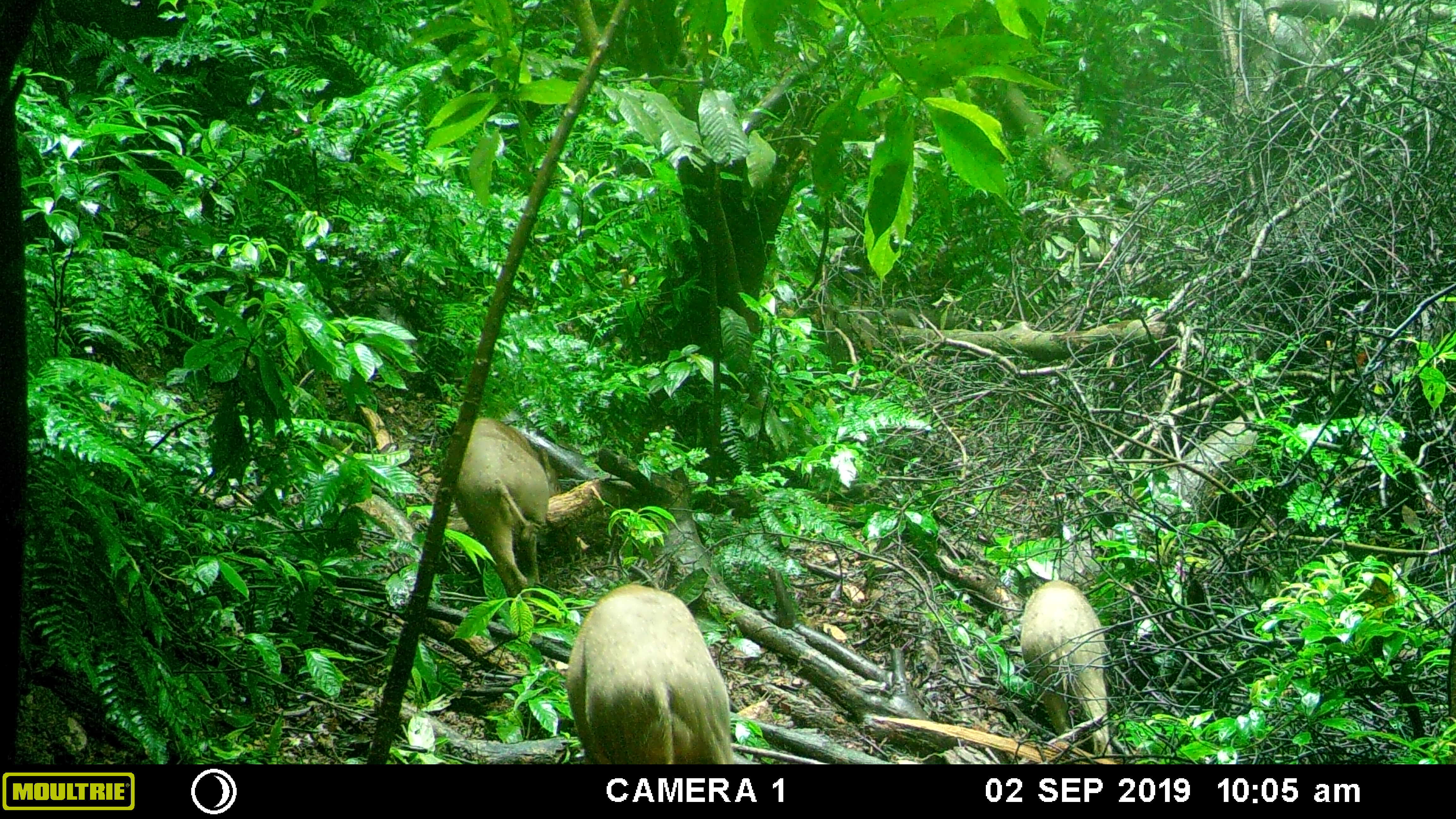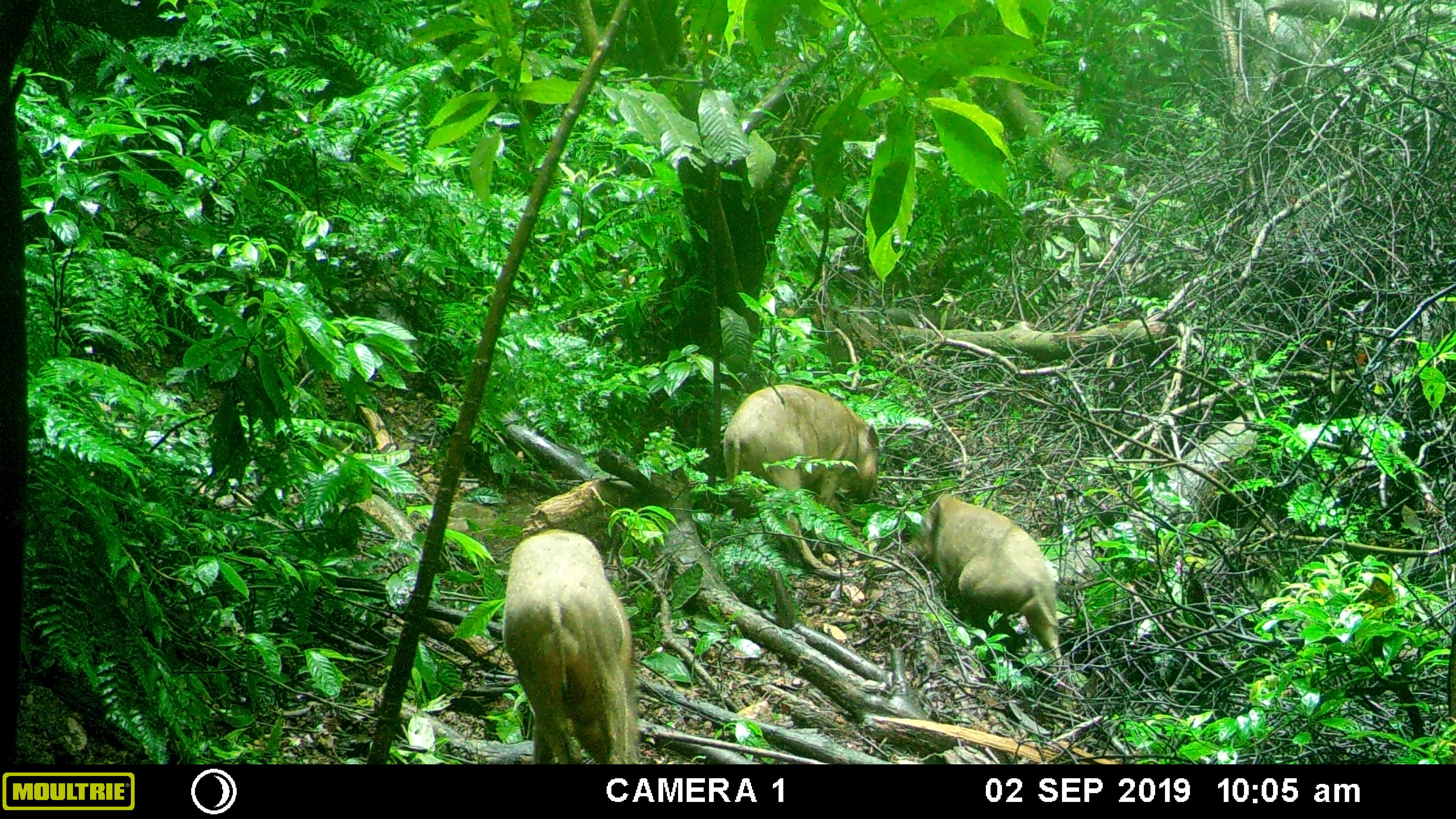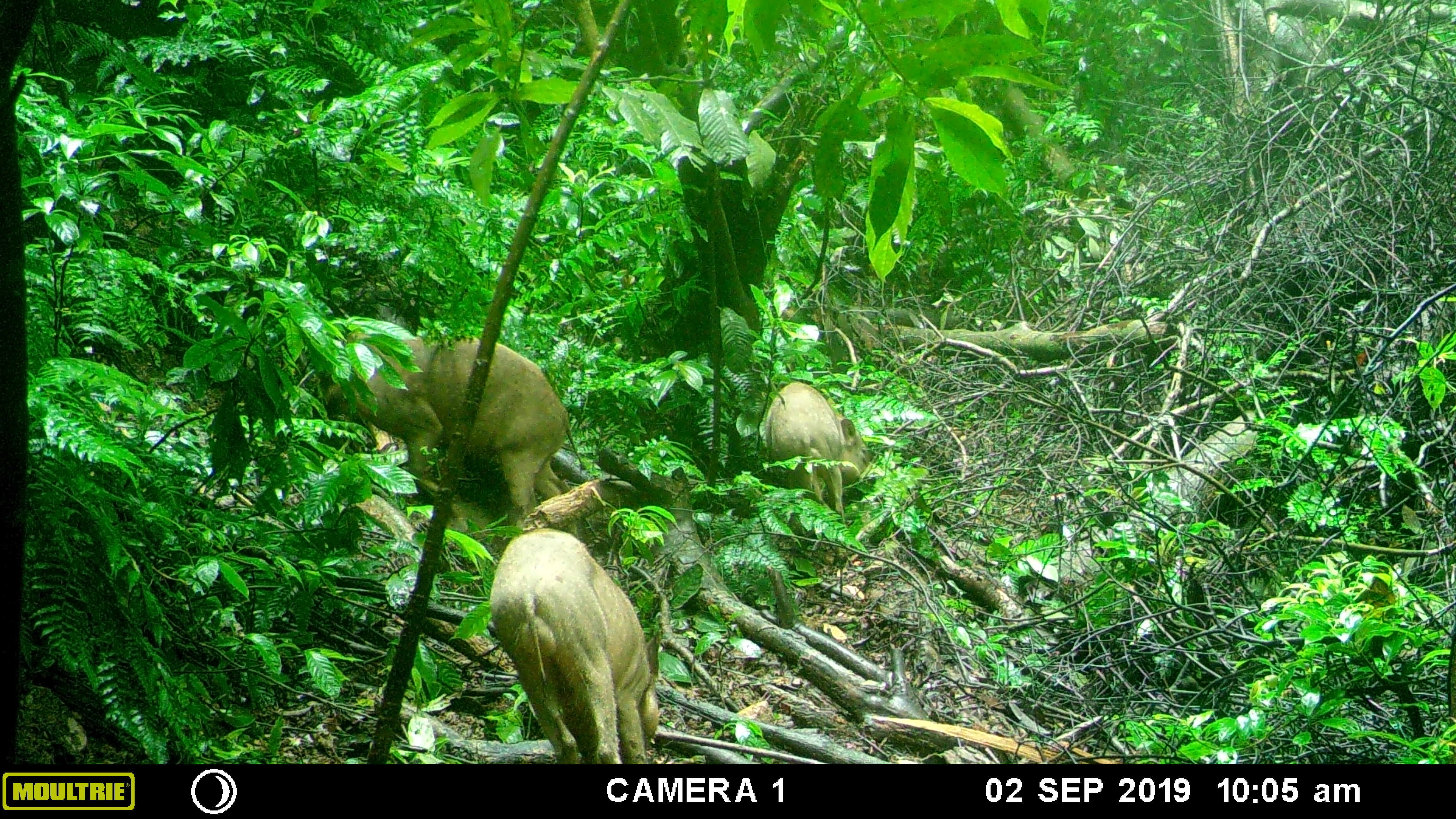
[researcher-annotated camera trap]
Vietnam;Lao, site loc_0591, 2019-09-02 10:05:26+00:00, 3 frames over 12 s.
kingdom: Animalia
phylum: Chordata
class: Mammalia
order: Artiodactyla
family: Suidae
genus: Sus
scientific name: Sus scrofa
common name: eurasian wild pig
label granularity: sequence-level